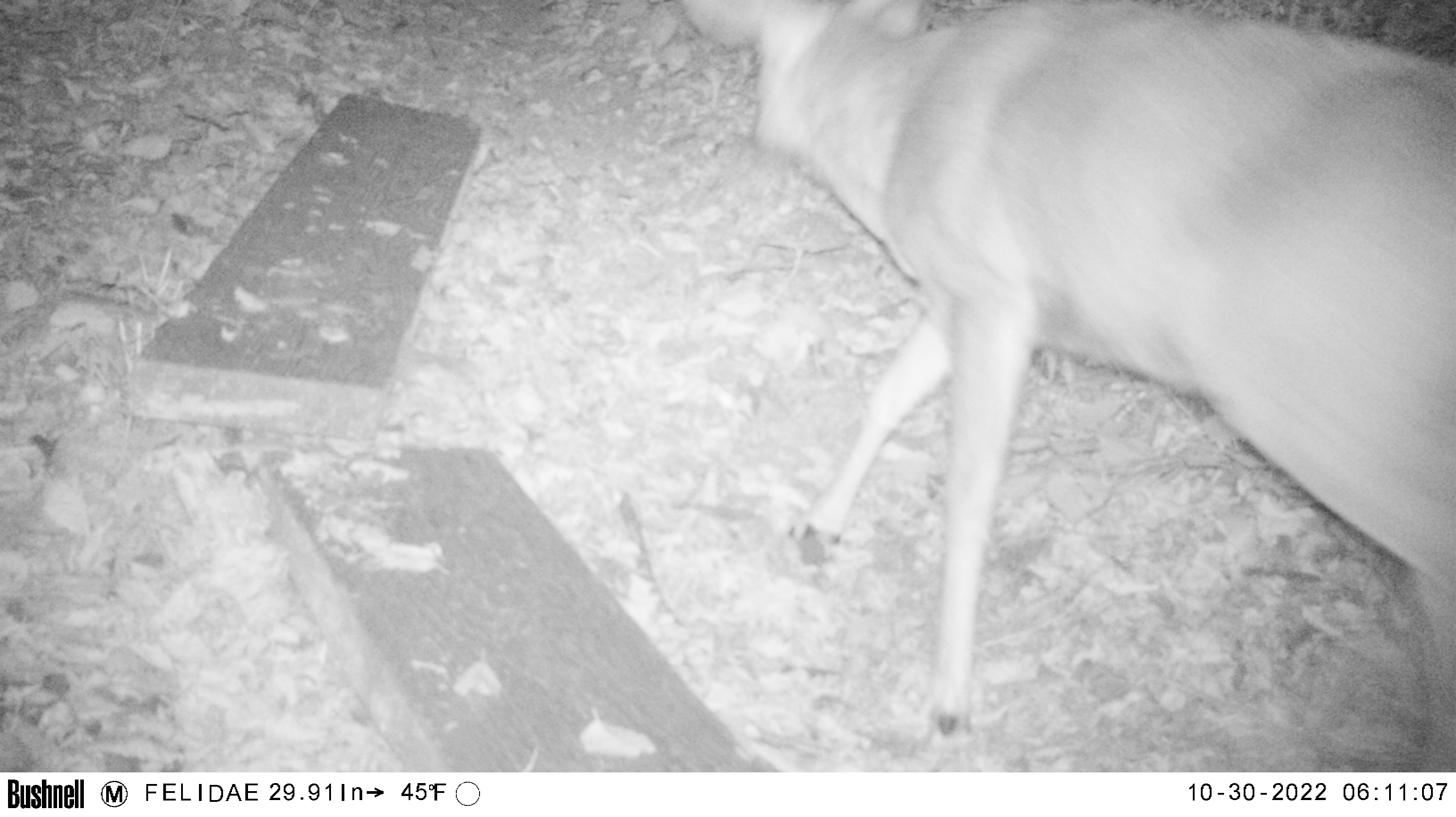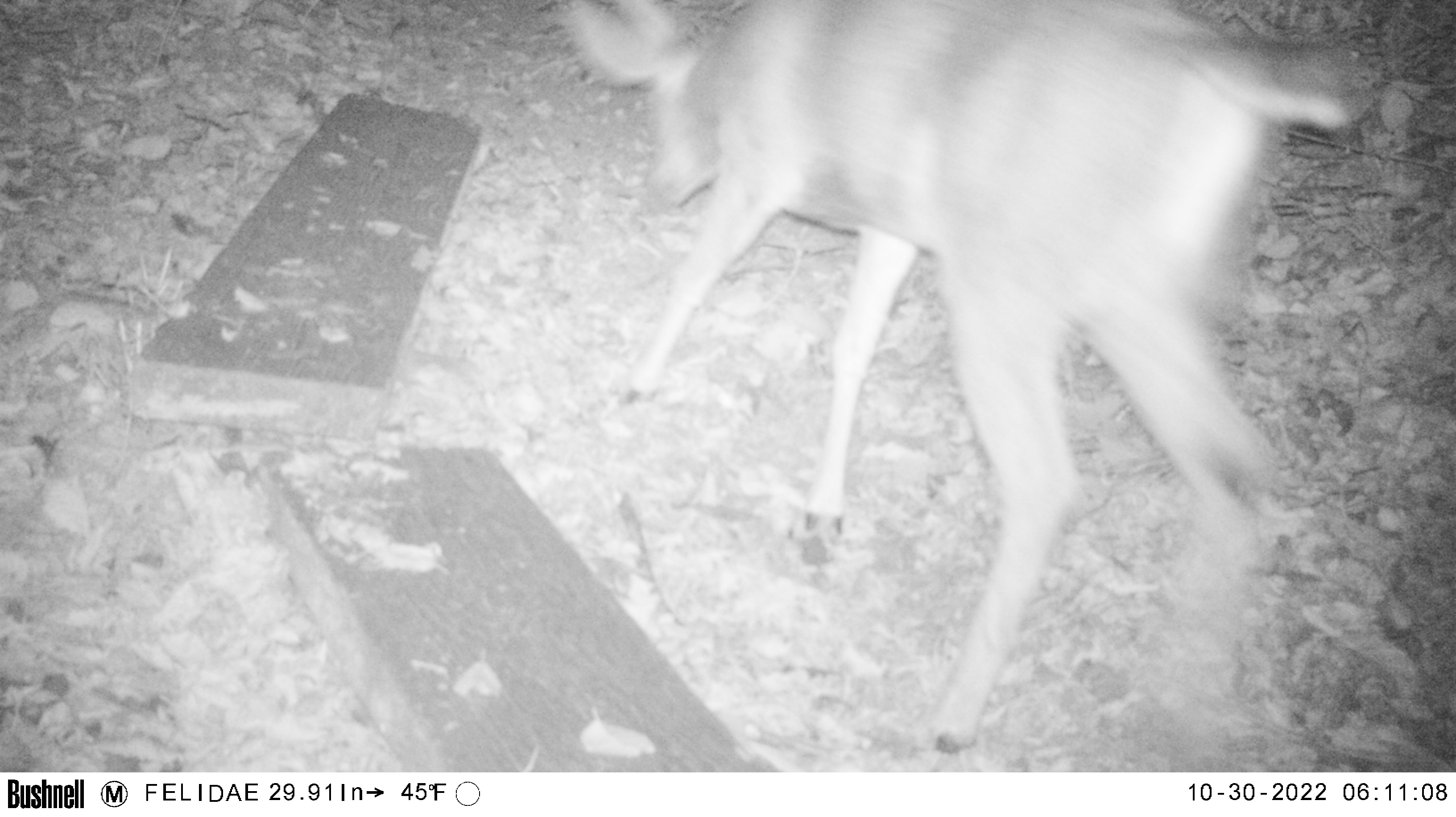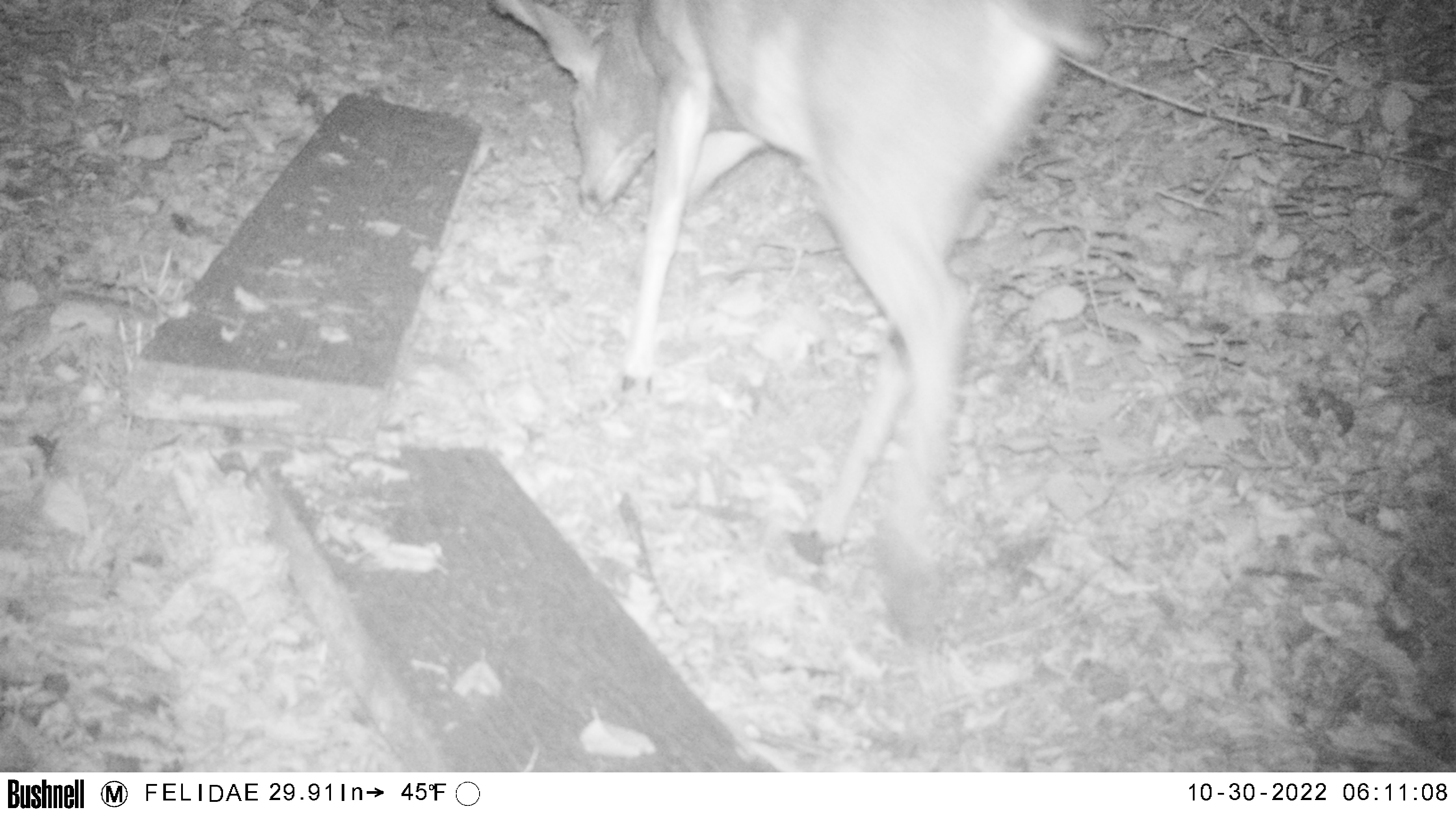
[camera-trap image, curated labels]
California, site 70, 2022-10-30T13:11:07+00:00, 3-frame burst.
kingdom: Animalia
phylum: Chordata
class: Mammalia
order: Artiodactyla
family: Cervidae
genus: Odocoileus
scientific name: Odocoileus hemionus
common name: mule deer